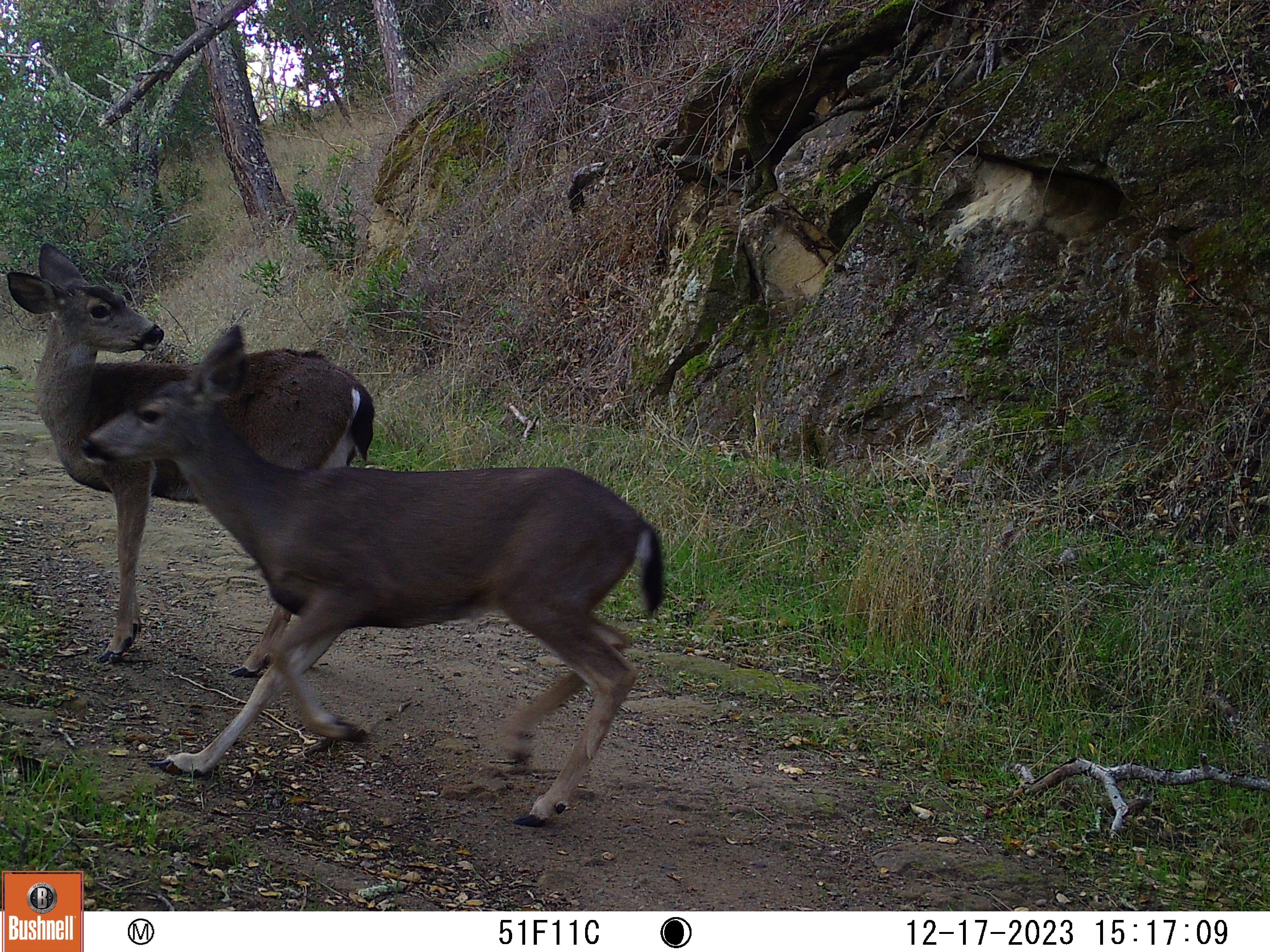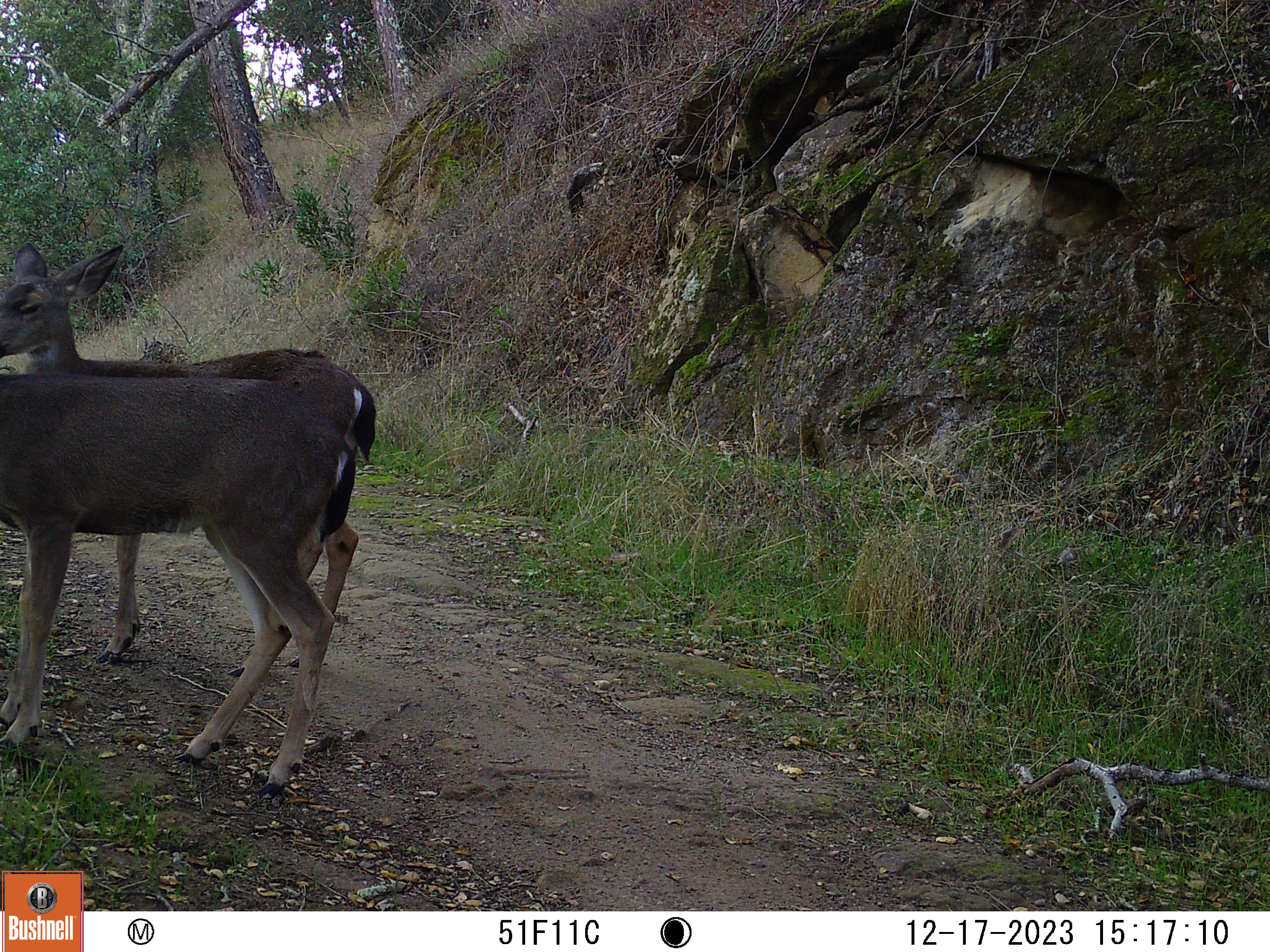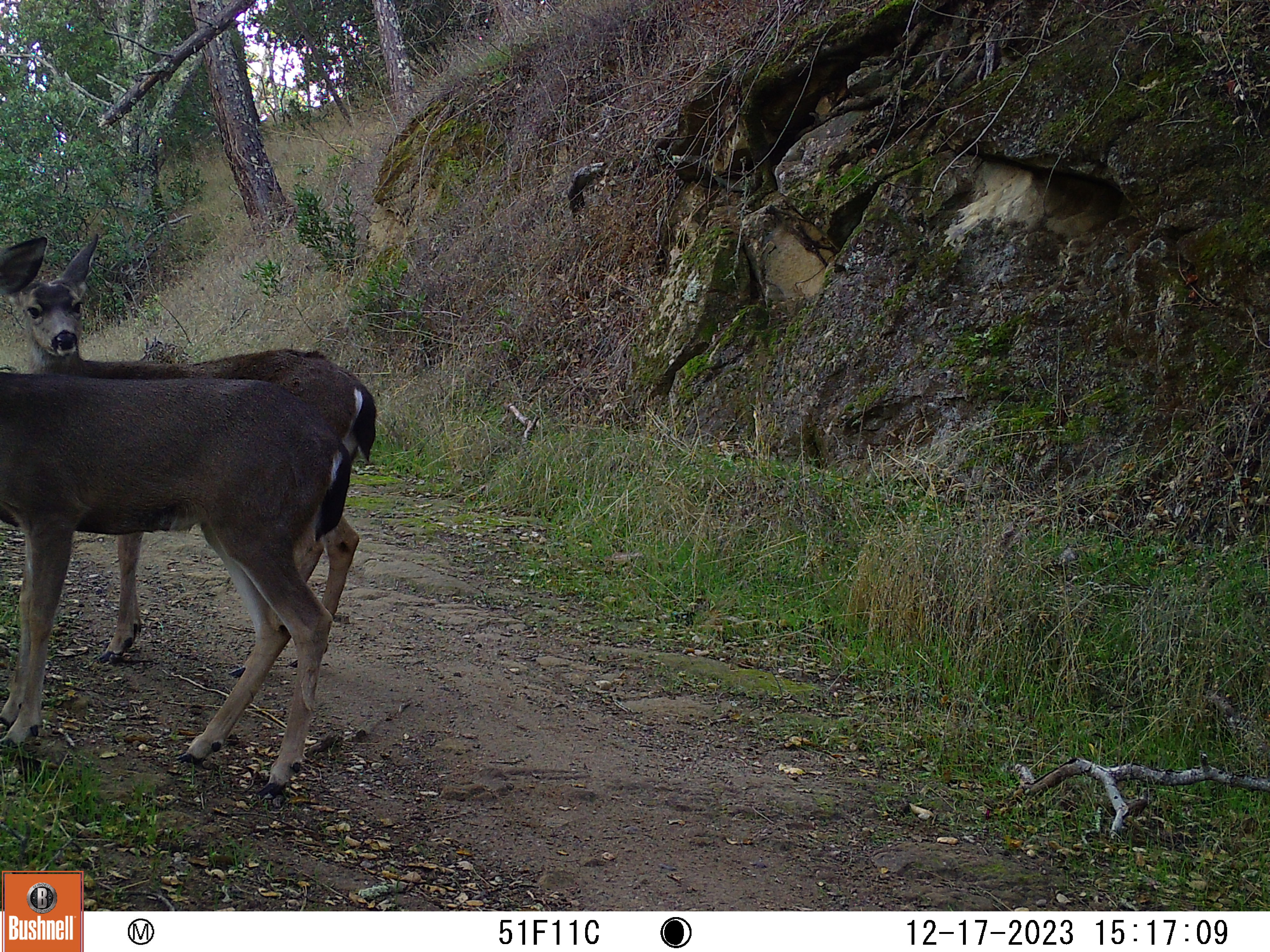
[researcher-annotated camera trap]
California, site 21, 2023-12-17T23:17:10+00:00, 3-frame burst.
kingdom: Animalia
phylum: Chordata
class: Mammalia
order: Artiodactyla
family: Cervidae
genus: Odocoileus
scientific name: Odocoileus hemionus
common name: mule deer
Mule deer (Odocoileus hemionus).